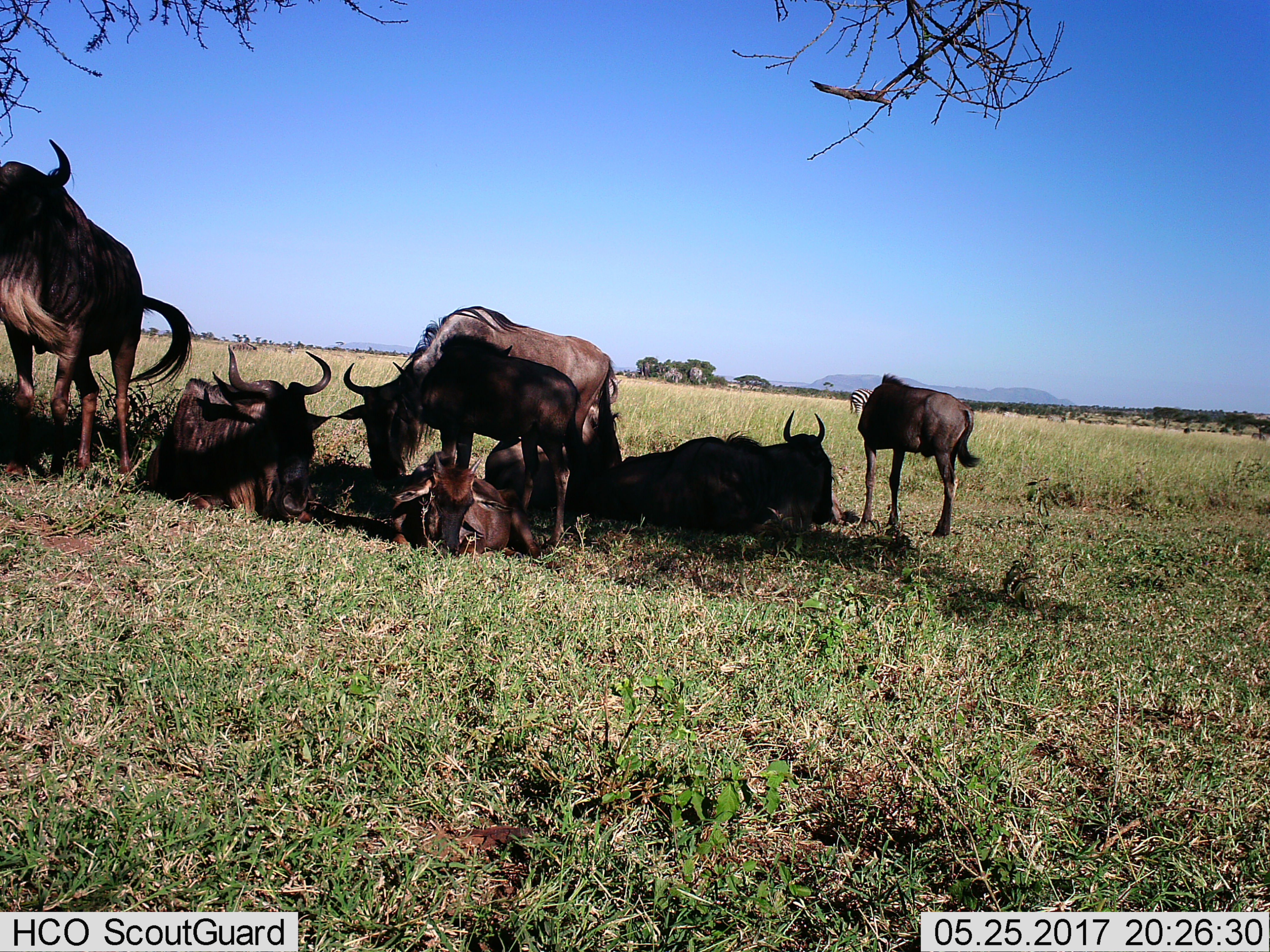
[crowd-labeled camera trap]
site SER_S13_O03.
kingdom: Animalia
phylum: Chordata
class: Mammalia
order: Artiodactyla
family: Bovidae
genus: Connochaetes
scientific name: Connochaetes taurinus taurinus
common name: blue wildebeest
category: wildebeestblue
Wildebeestblue (blue wildebeest) (Connochaetes taurinus taurinus), count 7. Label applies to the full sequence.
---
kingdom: Animalia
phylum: Chordata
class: Mammalia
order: Perissodactyla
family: Equidae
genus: Equus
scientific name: Equus quagga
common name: plains zebra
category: zebraplains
Zebraplains (plains zebra) (Equus quagga), count 1. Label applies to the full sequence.